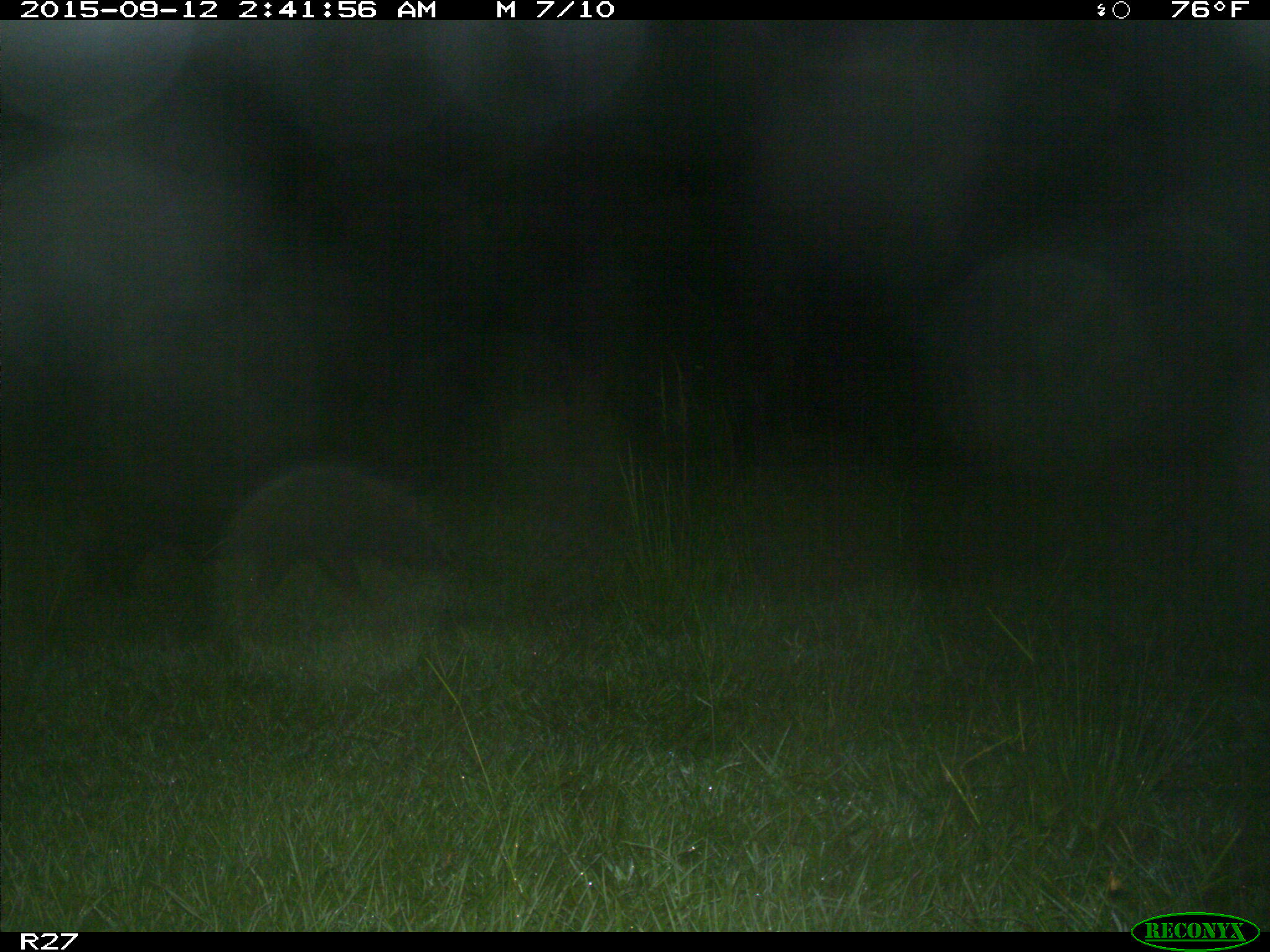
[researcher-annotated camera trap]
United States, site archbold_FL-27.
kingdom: Animalia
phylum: Chordata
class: Mammalia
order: Artiodactyla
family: Suidae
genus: Sus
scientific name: Sus scrofa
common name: wild boar